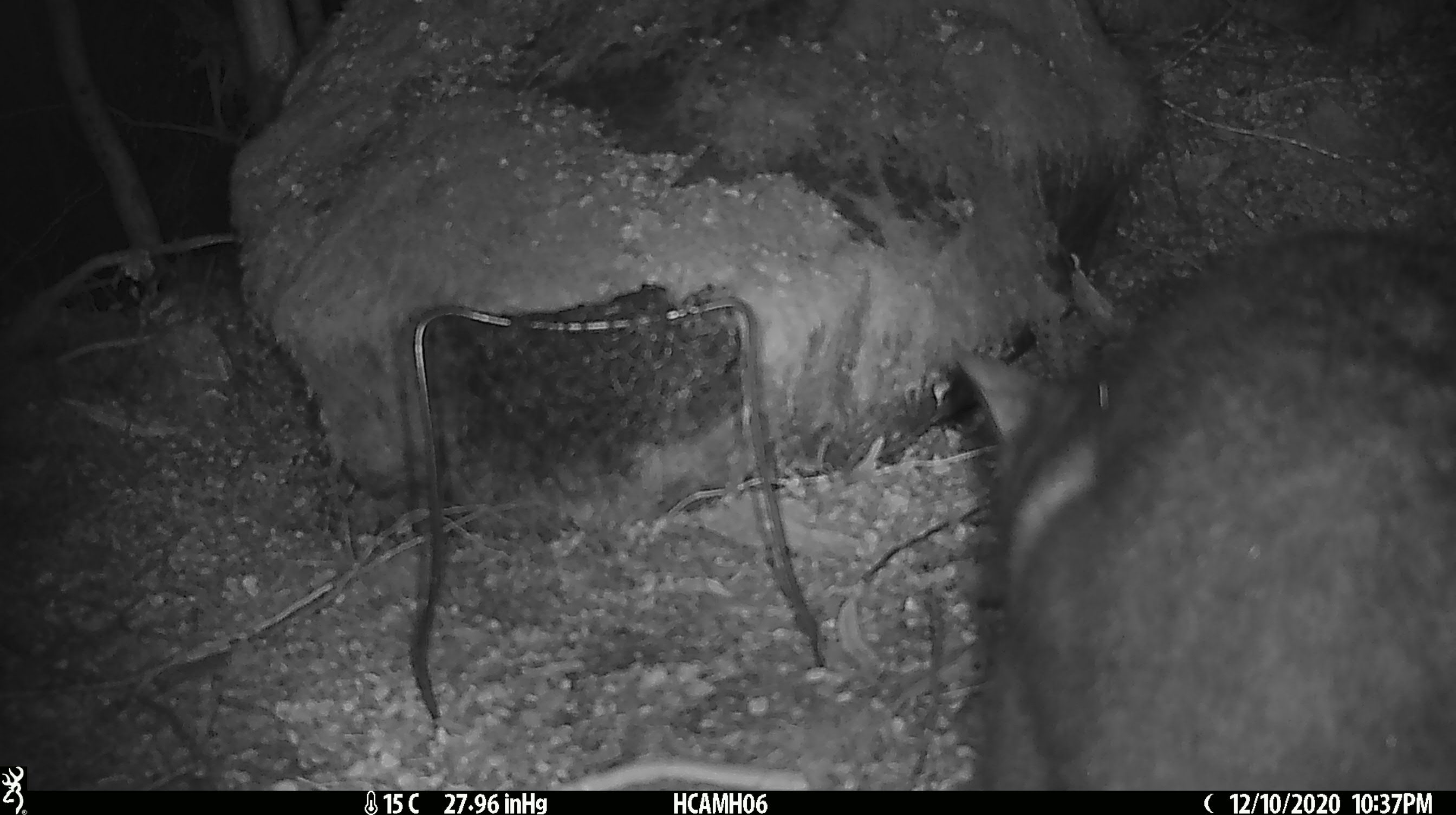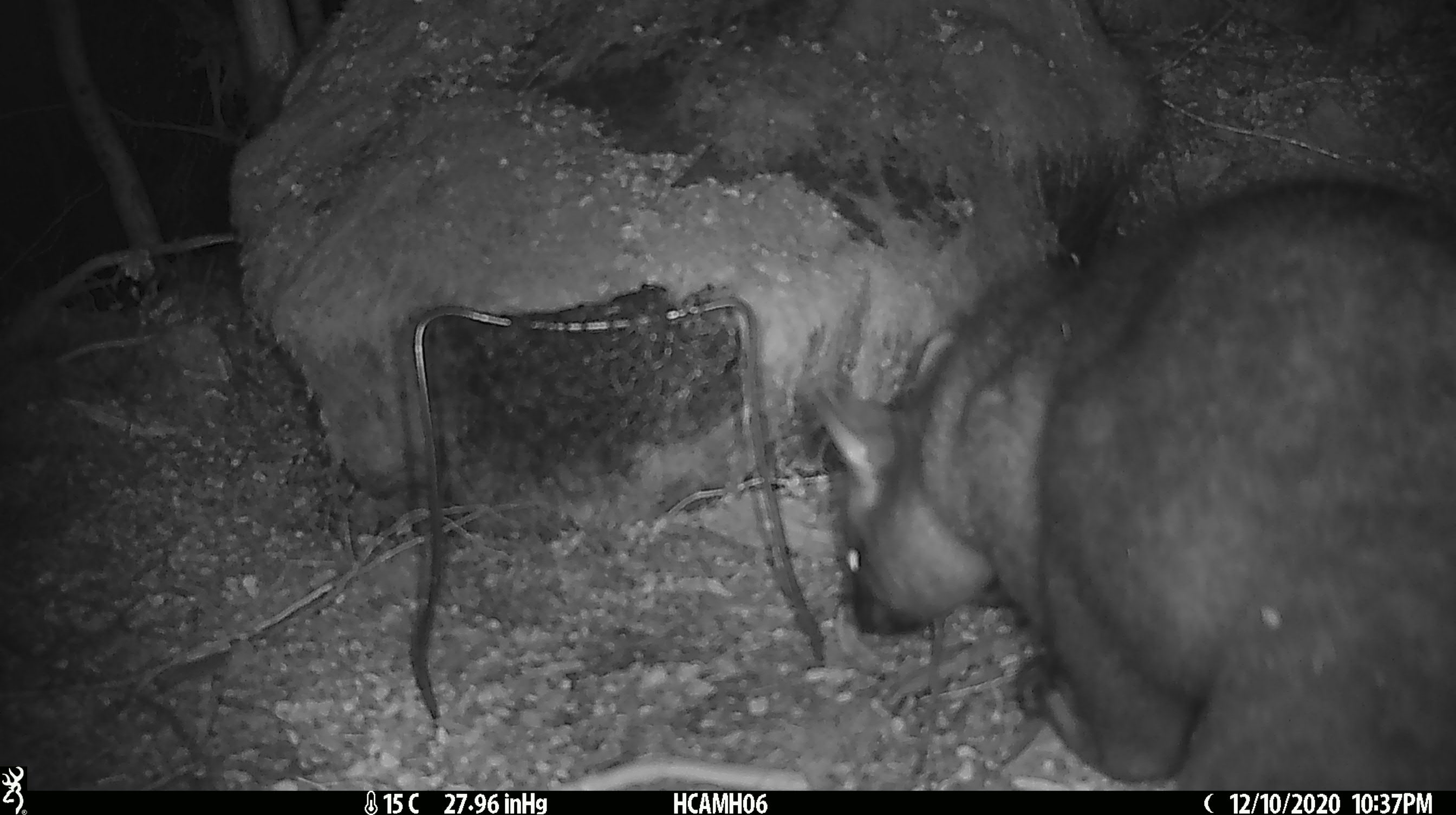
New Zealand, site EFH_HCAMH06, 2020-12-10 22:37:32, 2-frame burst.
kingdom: Animalia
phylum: Chordata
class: Mammalia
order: Diprotodontia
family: Phalangeridae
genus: Trichosurus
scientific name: Trichosurus vulpecula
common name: common brushtail possum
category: possum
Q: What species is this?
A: Possum (common brushtail possum) (Trichosurus vulpecula).